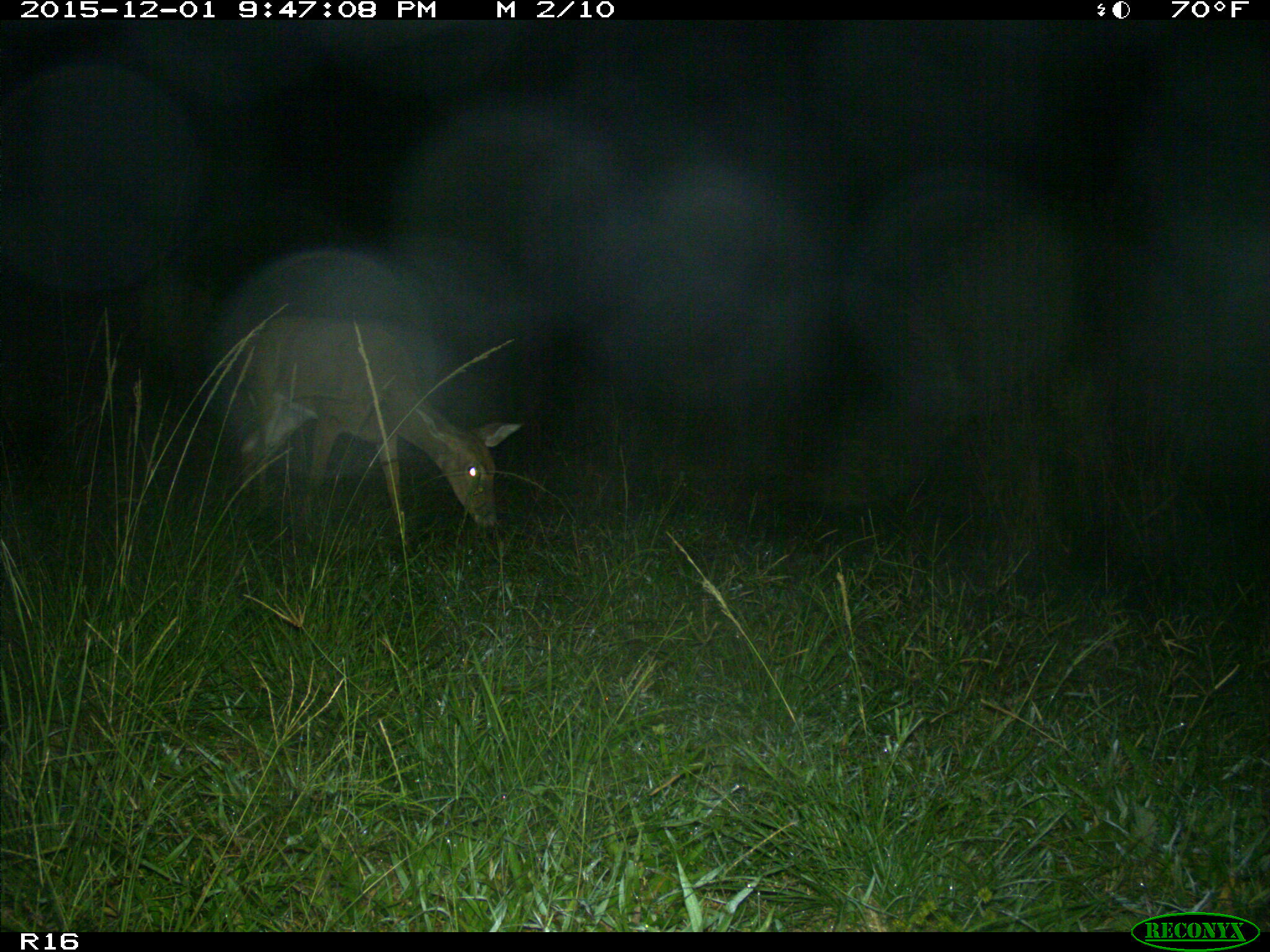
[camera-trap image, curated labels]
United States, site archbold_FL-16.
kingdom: Animalia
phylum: Chordata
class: Mammalia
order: Artiodactyla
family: Cervidae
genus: Odocoileus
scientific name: Odocoileus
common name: deer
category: unidentified deer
Unidentified deer (deer) (Odocoileus).